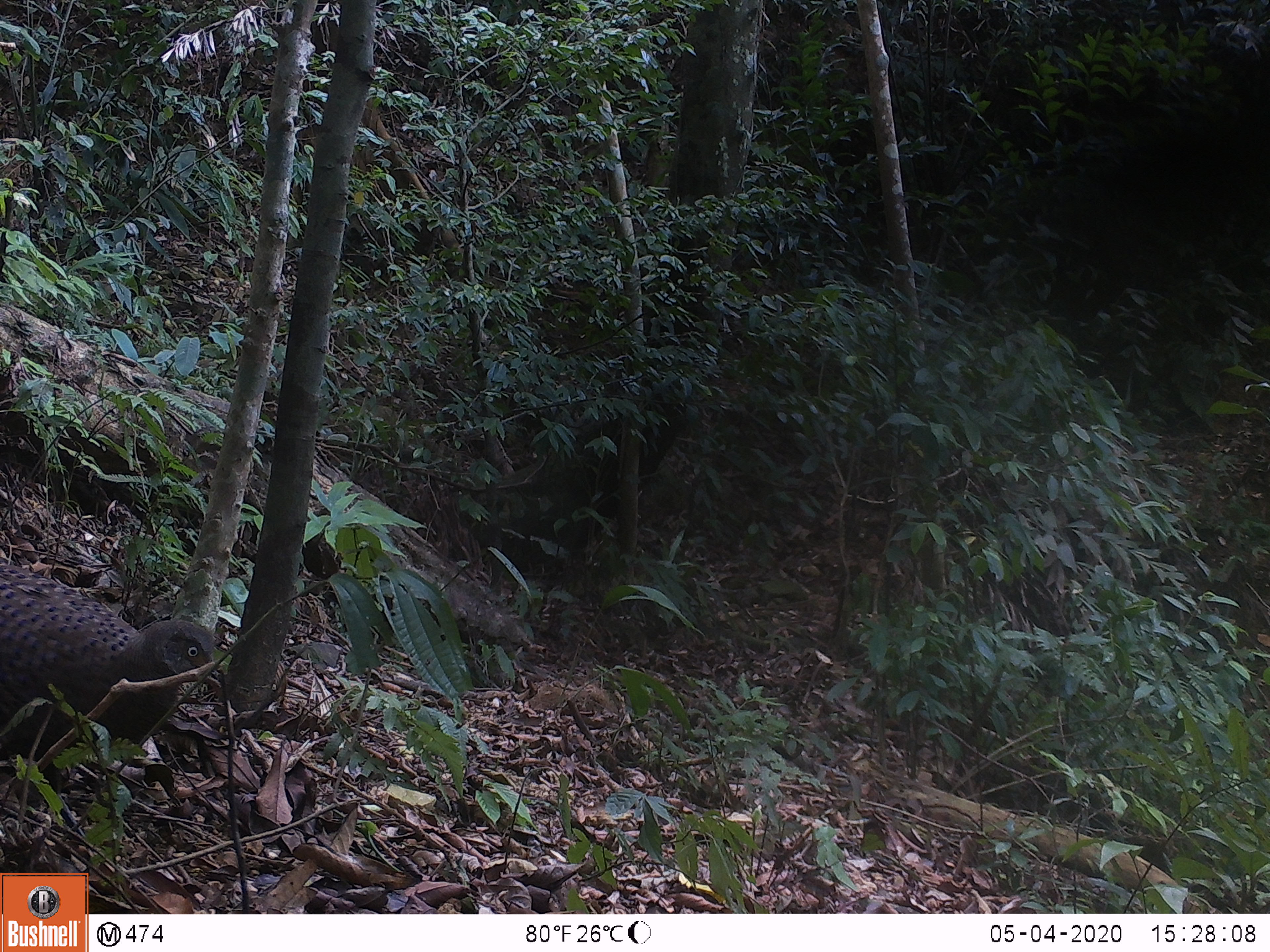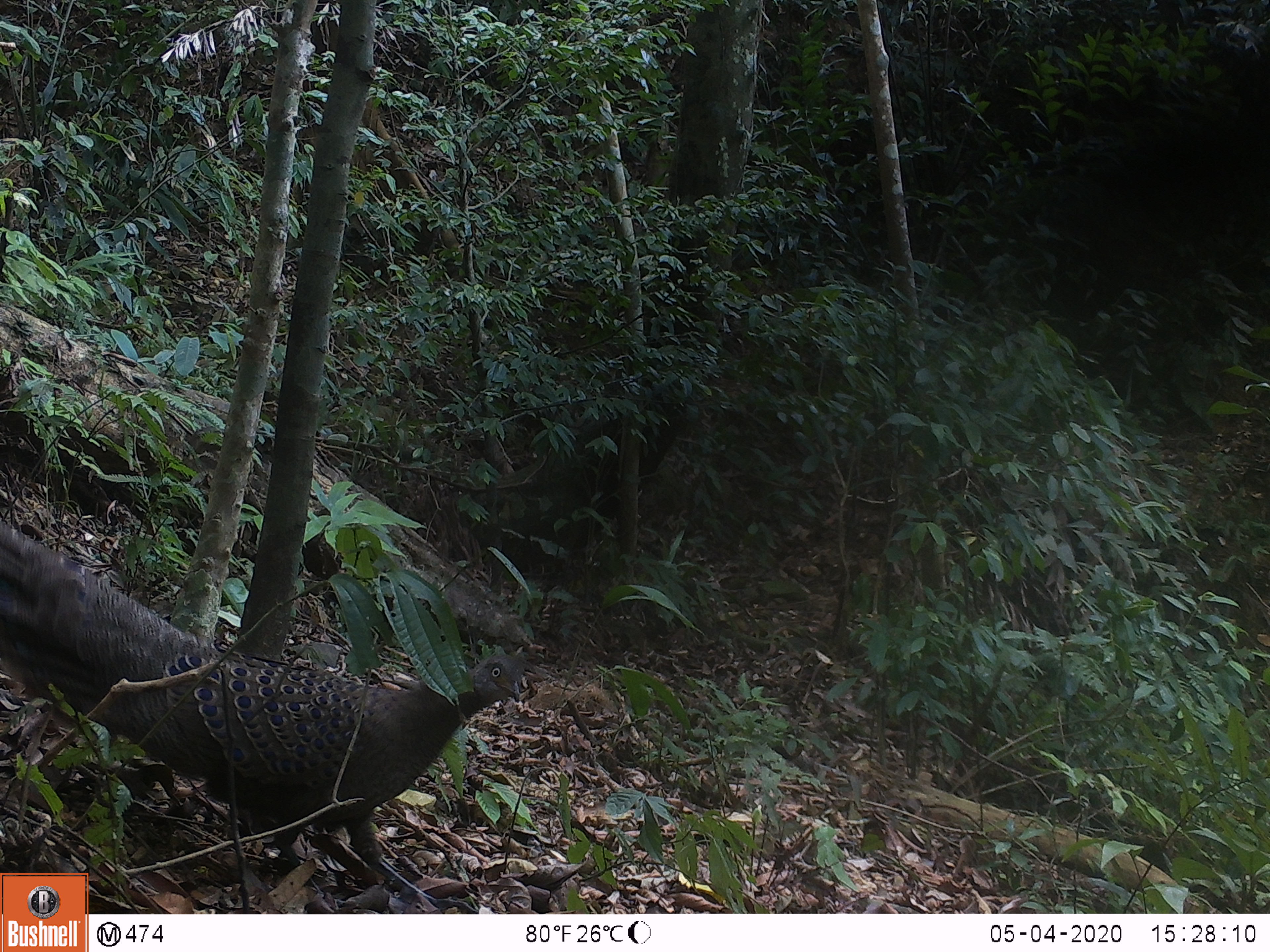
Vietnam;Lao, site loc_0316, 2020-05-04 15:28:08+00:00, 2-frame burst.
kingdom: Animalia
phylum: Chordata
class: Aves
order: Galliformes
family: Phasianidae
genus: Polyplectron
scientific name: Polyplectron bicalcaratum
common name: gray peacock-pheasant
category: grey peacock pheasant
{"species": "grey peacock pheasant (gray peacock-pheasant) (Polyplectron bicalcaratum)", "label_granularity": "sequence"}